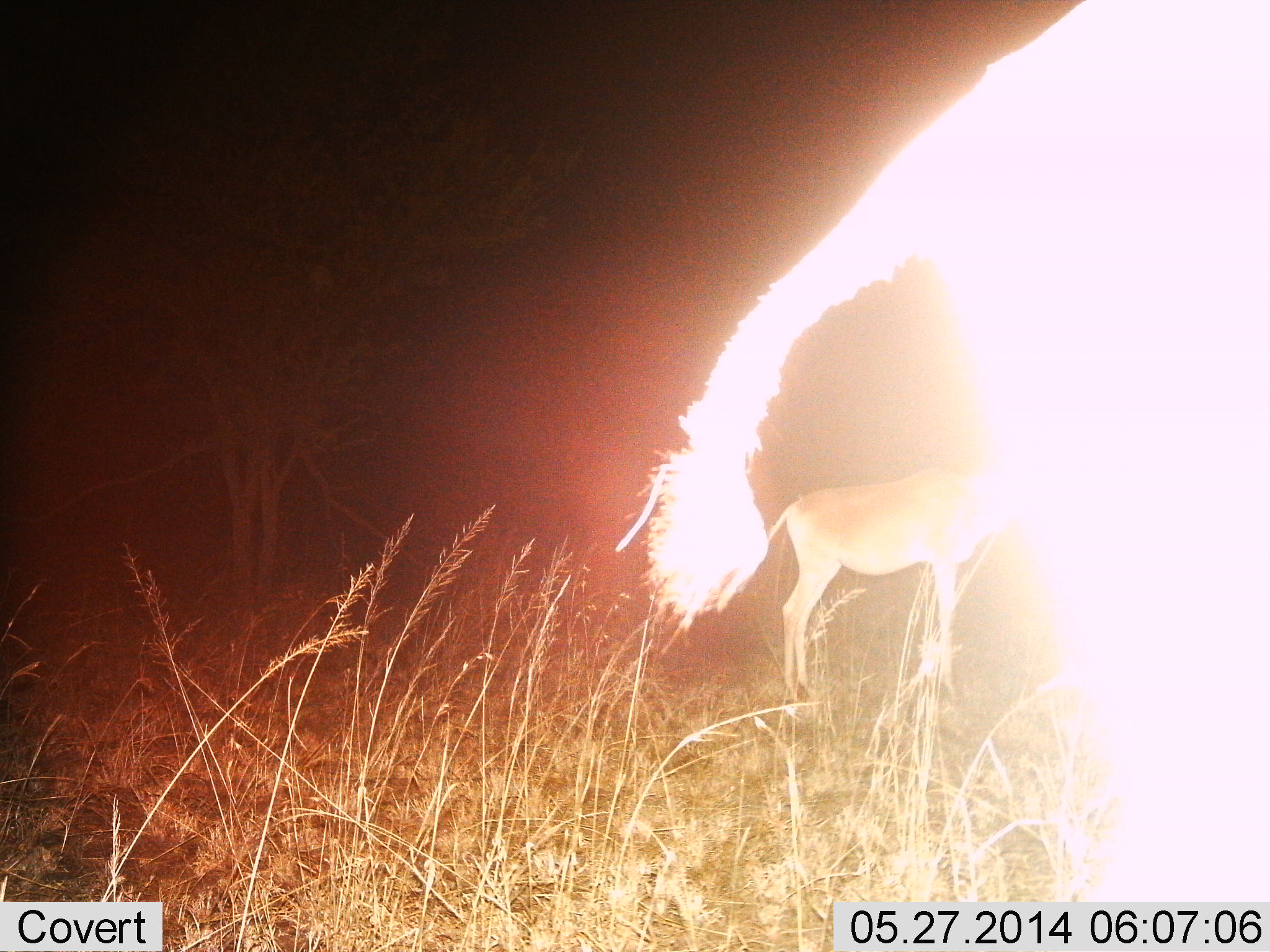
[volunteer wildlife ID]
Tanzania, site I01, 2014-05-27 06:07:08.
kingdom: Animalia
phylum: Chordata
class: Mammalia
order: Artiodactyla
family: Bovidae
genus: Alcelaphus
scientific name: Alcelaphus buselaphus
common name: hartebeest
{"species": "hartebeest (Alcelaphus buselaphus)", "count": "2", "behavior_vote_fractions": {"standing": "100%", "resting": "0%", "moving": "0%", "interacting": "0%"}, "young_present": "0%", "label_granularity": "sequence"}